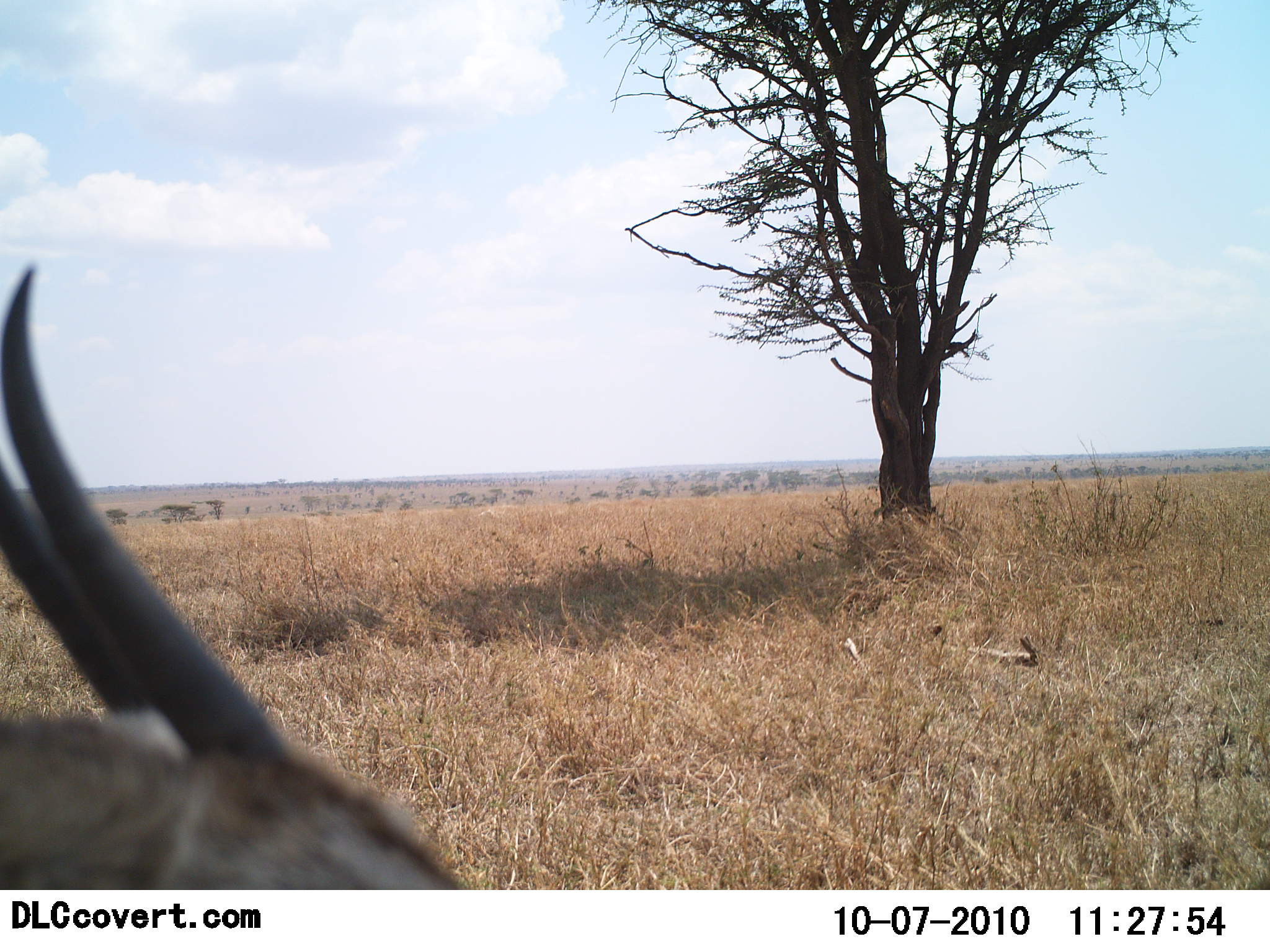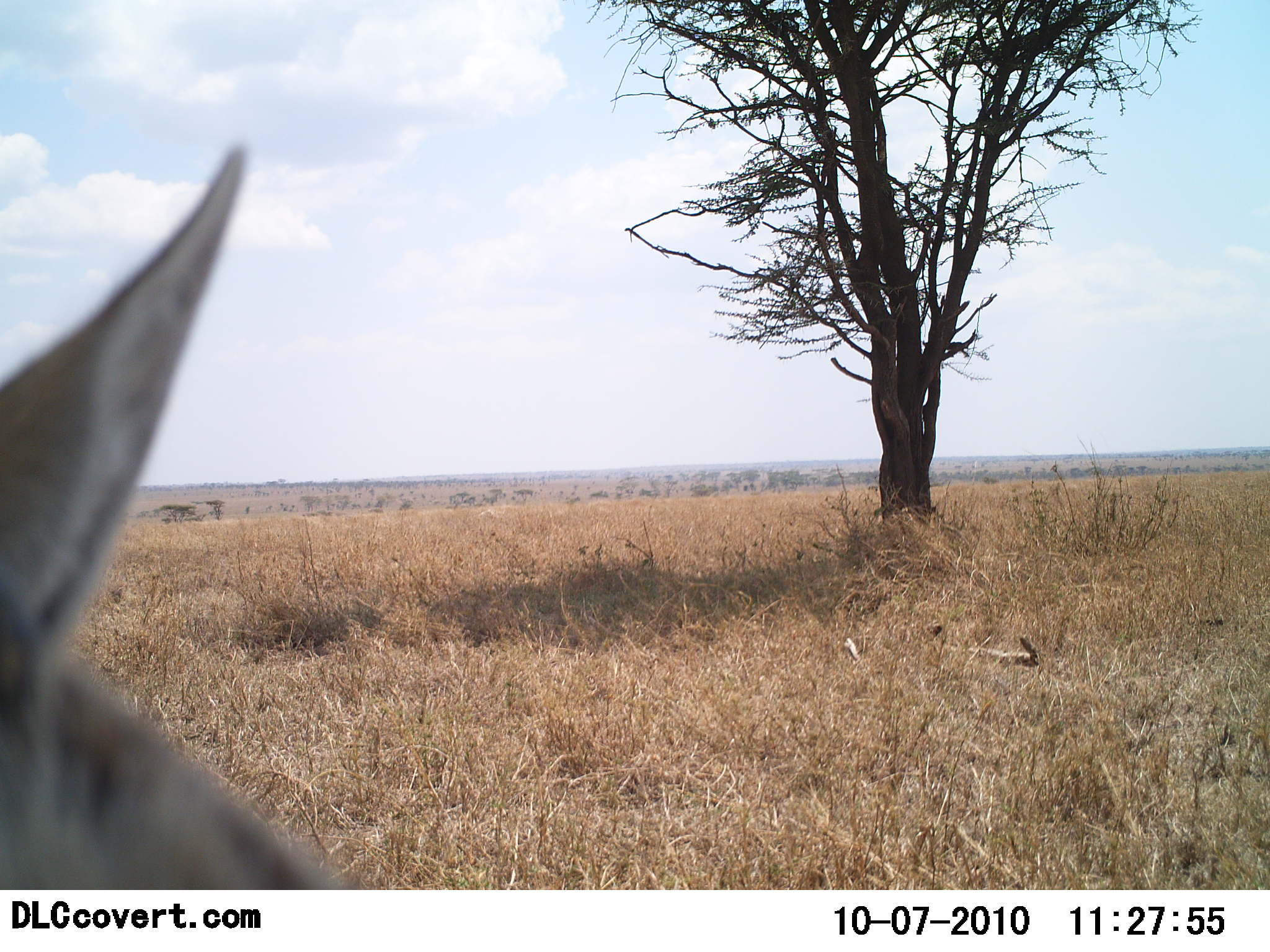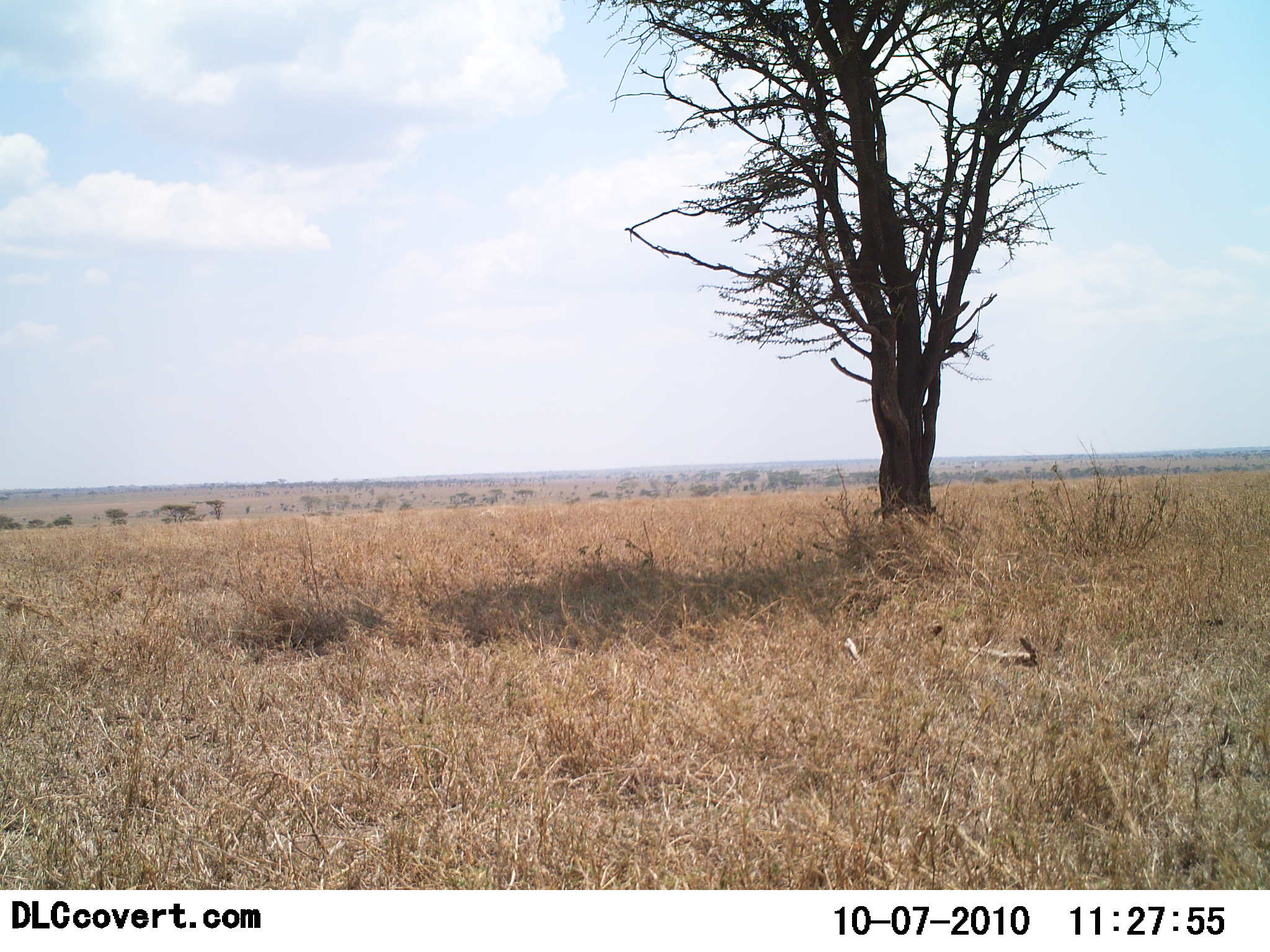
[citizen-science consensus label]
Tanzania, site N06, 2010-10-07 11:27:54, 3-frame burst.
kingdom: Animalia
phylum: Chordata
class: Mammalia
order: Artiodactyla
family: Bovidae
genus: Eudorcas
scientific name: Eudorcas thomsonii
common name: thomson's gazelle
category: gazellethomsons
Gazellethomsons (thomson's gazelle) (Eudorcas thomsonii), count 1. Behavior (volunteer vote fractions): standing 62%, resting 0%, moving 38%, interacting 0%. Young present (vote fraction): 0%. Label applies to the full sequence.